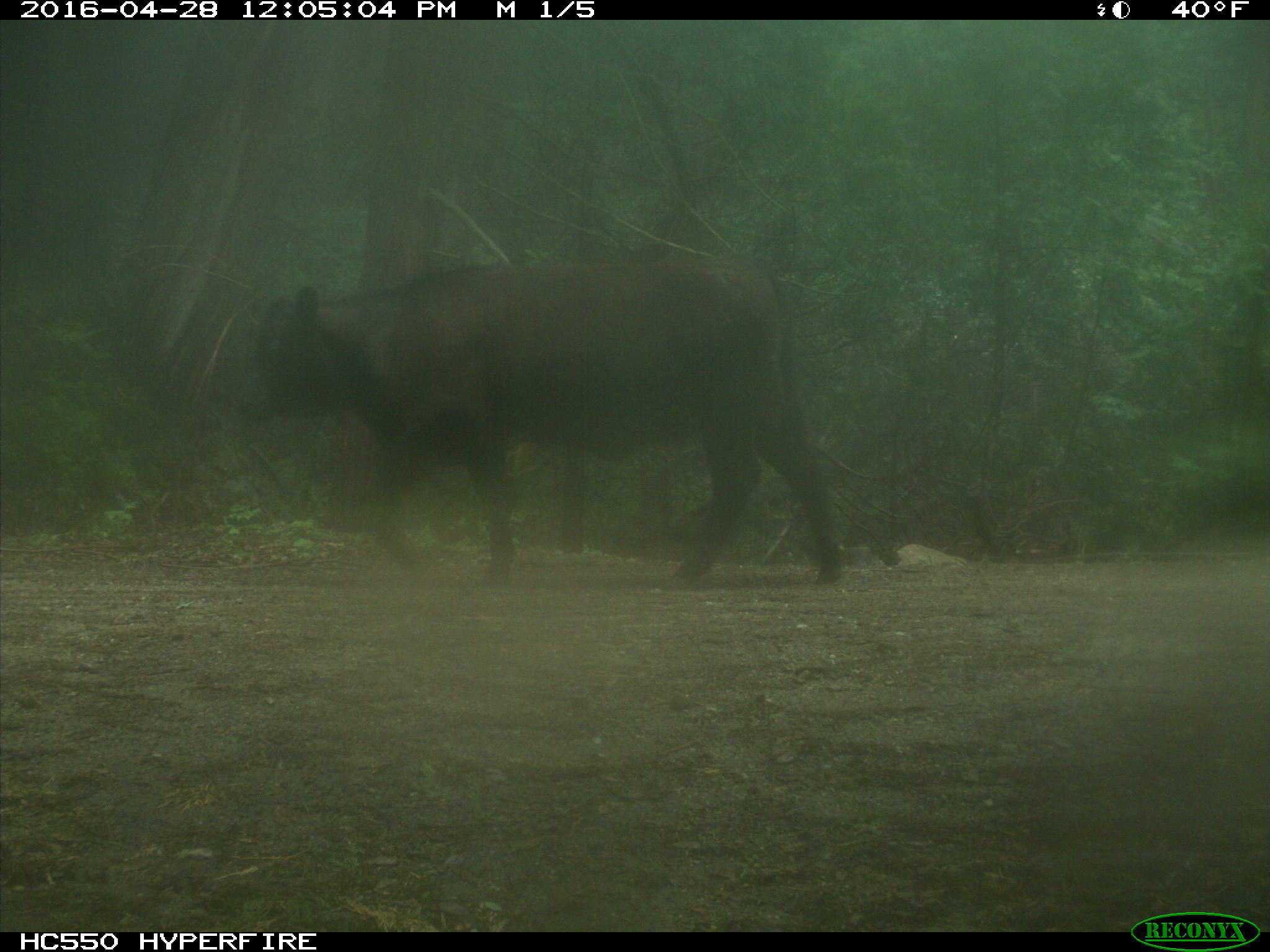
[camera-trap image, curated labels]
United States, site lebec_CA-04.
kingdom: Animalia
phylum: Chordata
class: Mammalia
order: Artiodactyla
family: Bovidae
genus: Bos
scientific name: Bos taurus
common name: domestic cow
Bos taurus (domestic cow).